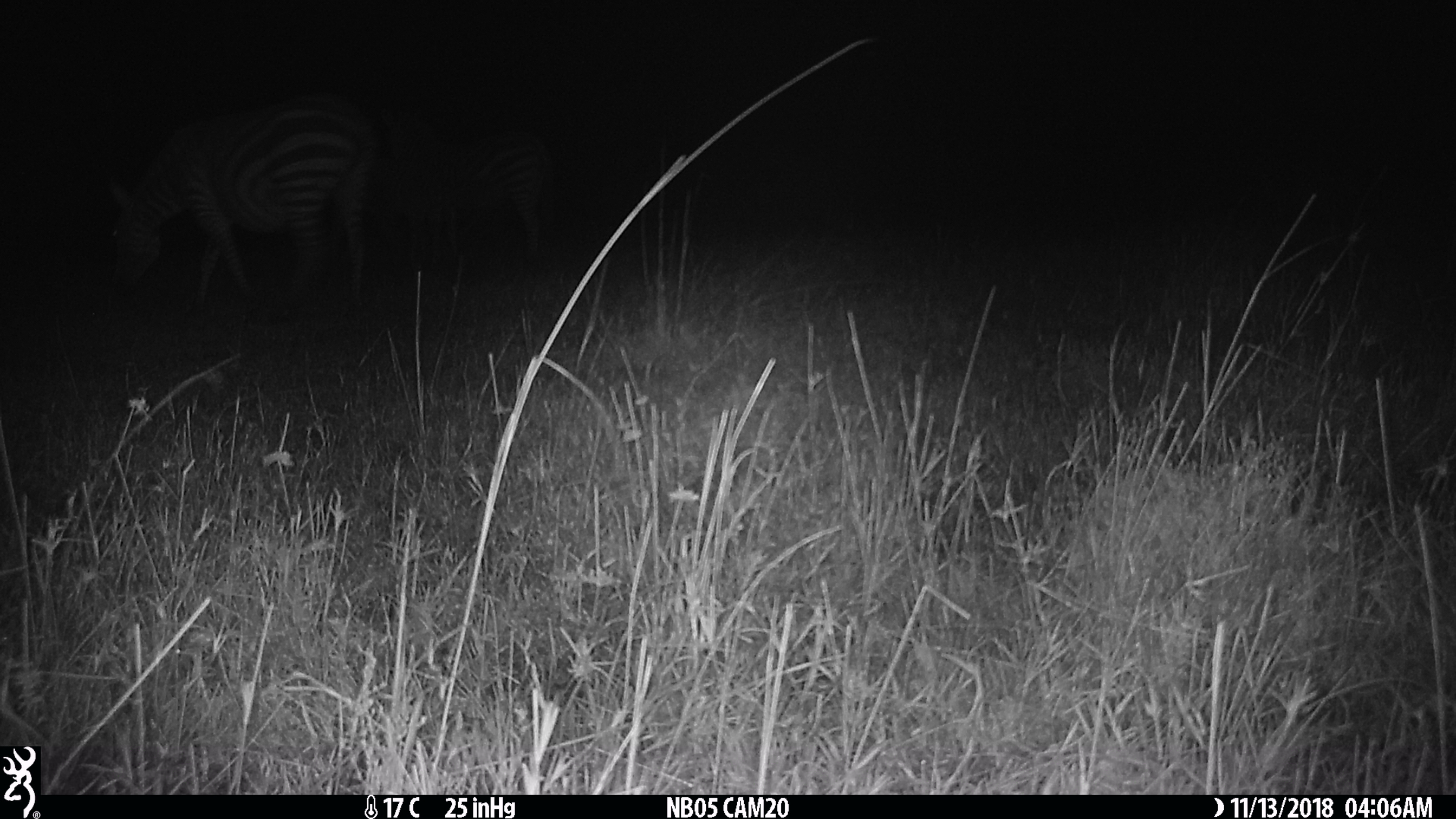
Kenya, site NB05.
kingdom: Animalia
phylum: Chordata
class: Mammalia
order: Perissodactyla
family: Equidae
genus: Equus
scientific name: Equus quagga burchellii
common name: burchell's zebra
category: zebra